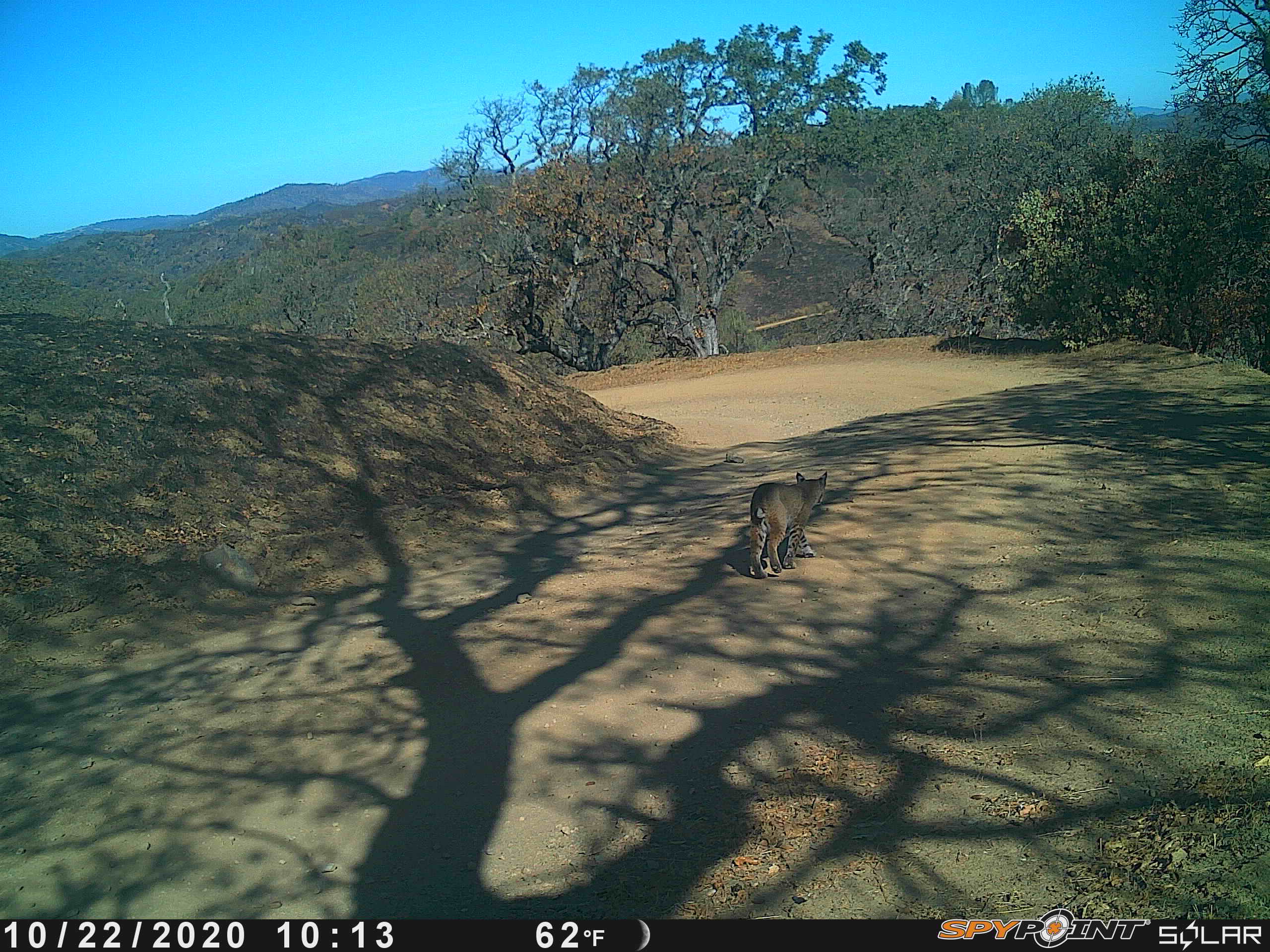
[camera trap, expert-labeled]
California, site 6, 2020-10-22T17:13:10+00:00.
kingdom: Animalia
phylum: Chordata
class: Mammalia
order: Carnivora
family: Felidae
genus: Lynx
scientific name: Lynx rufus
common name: bobcat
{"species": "bobcat (Lynx rufus)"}